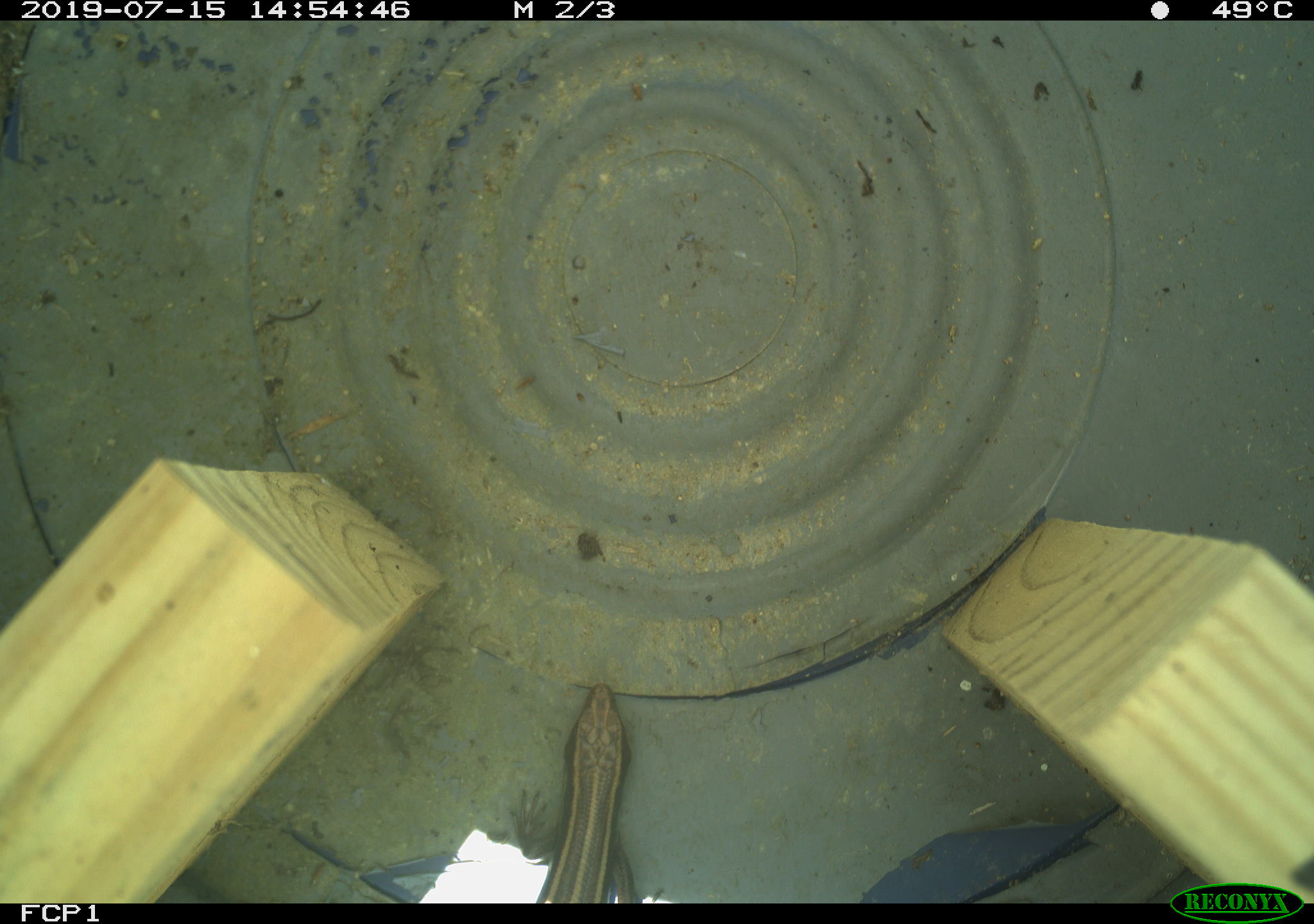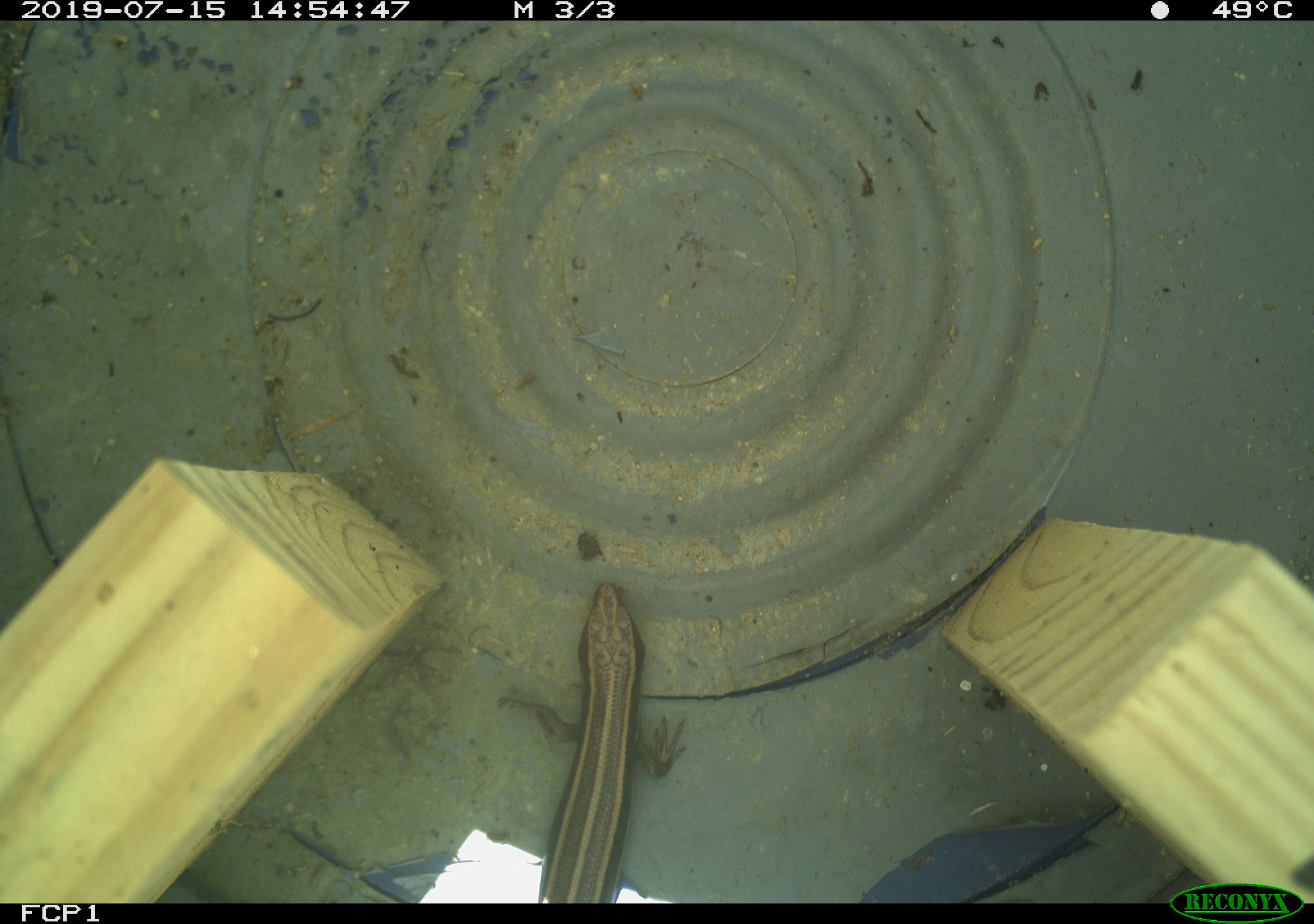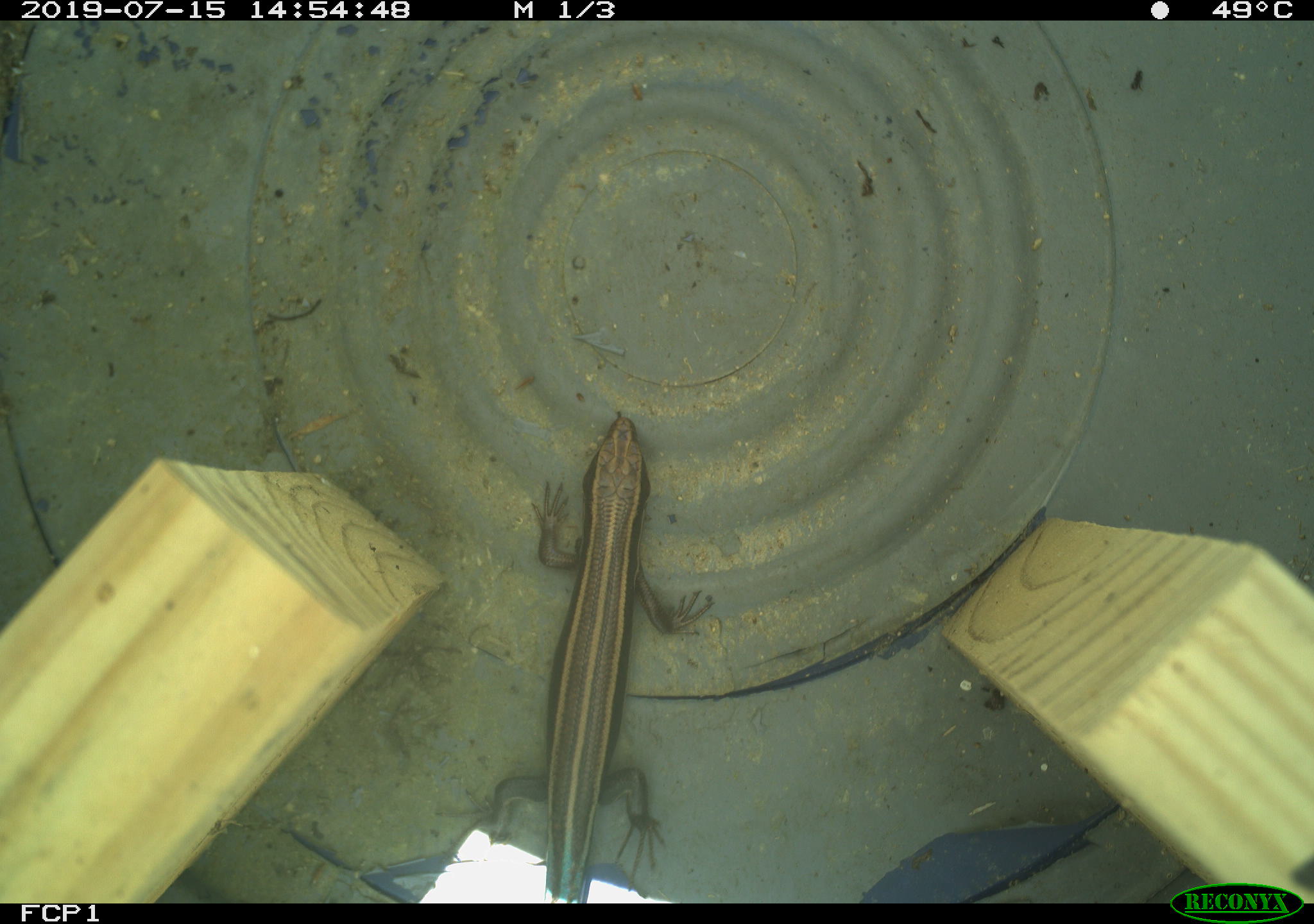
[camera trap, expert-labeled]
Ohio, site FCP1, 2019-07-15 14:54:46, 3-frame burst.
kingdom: Animalia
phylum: Chordata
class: Reptilia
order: Squamata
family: Scincidae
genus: Plestiodon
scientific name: Plestiodon fasciatus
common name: common five-lined skink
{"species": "common five-lined skink (Plestiodon fasciatus)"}